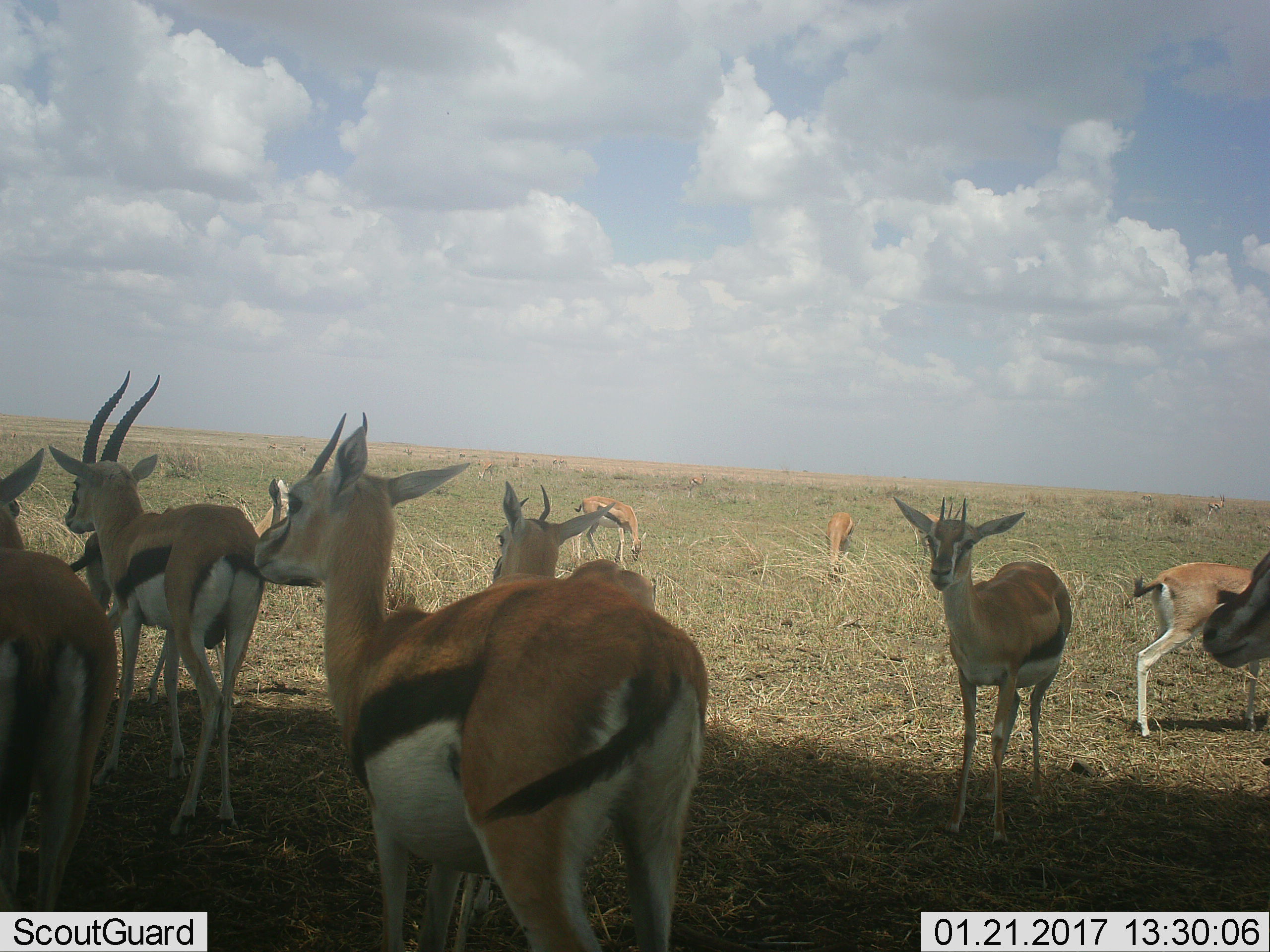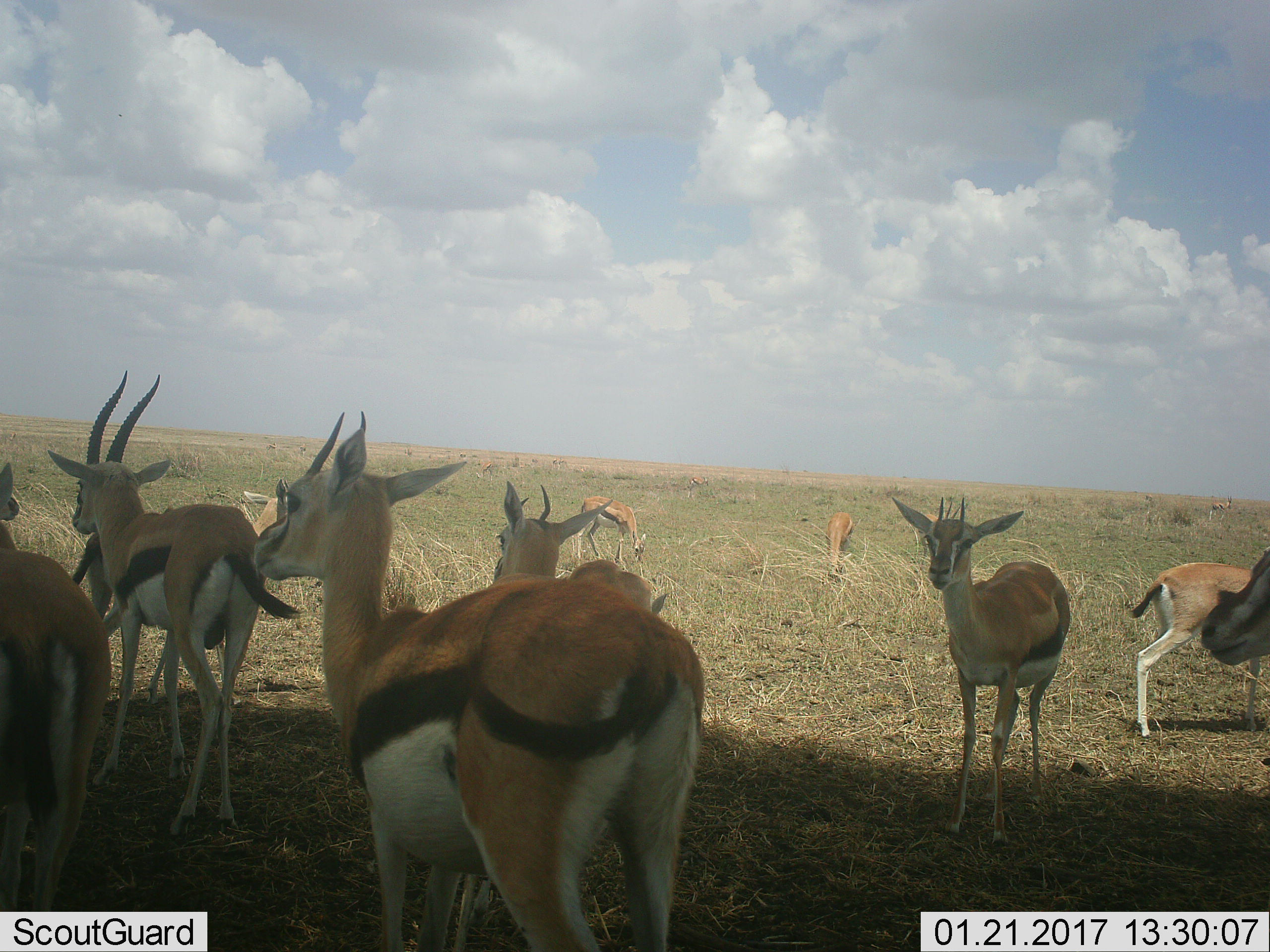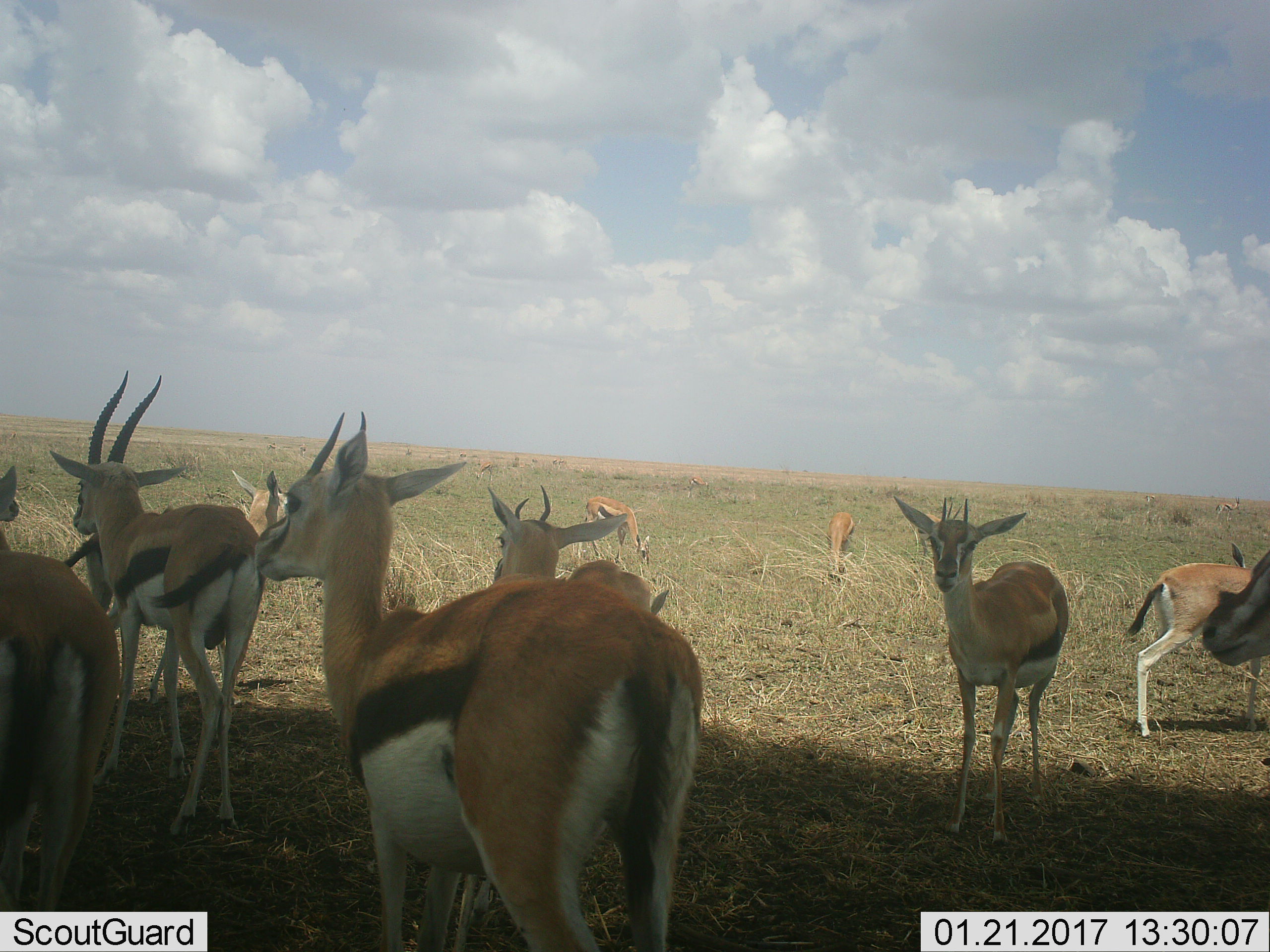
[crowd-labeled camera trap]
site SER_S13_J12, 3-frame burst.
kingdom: Animalia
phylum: Chordata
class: Mammalia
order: Artiodactyla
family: Bovidae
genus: Eudorcas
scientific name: Eudorcas thomsonii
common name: thomson's gazelle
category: gazellethomsons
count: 11-50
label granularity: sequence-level